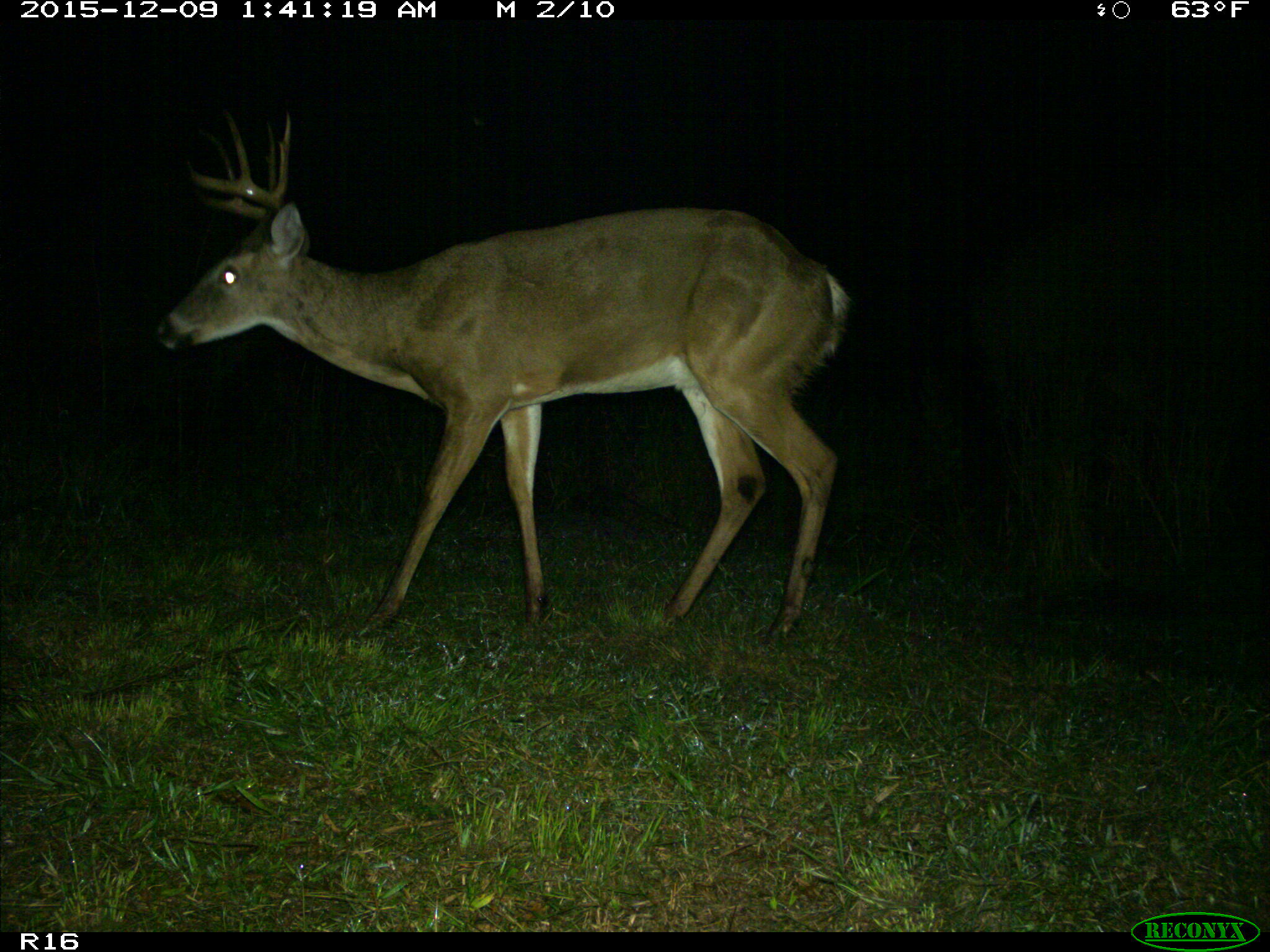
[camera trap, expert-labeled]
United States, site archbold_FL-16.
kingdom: Animalia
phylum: Chordata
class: Mammalia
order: Artiodactyla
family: Cervidae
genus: Odocoileus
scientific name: Odocoileus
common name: deer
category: unidentified deer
Unidentified deer (deer) (Odocoileus).